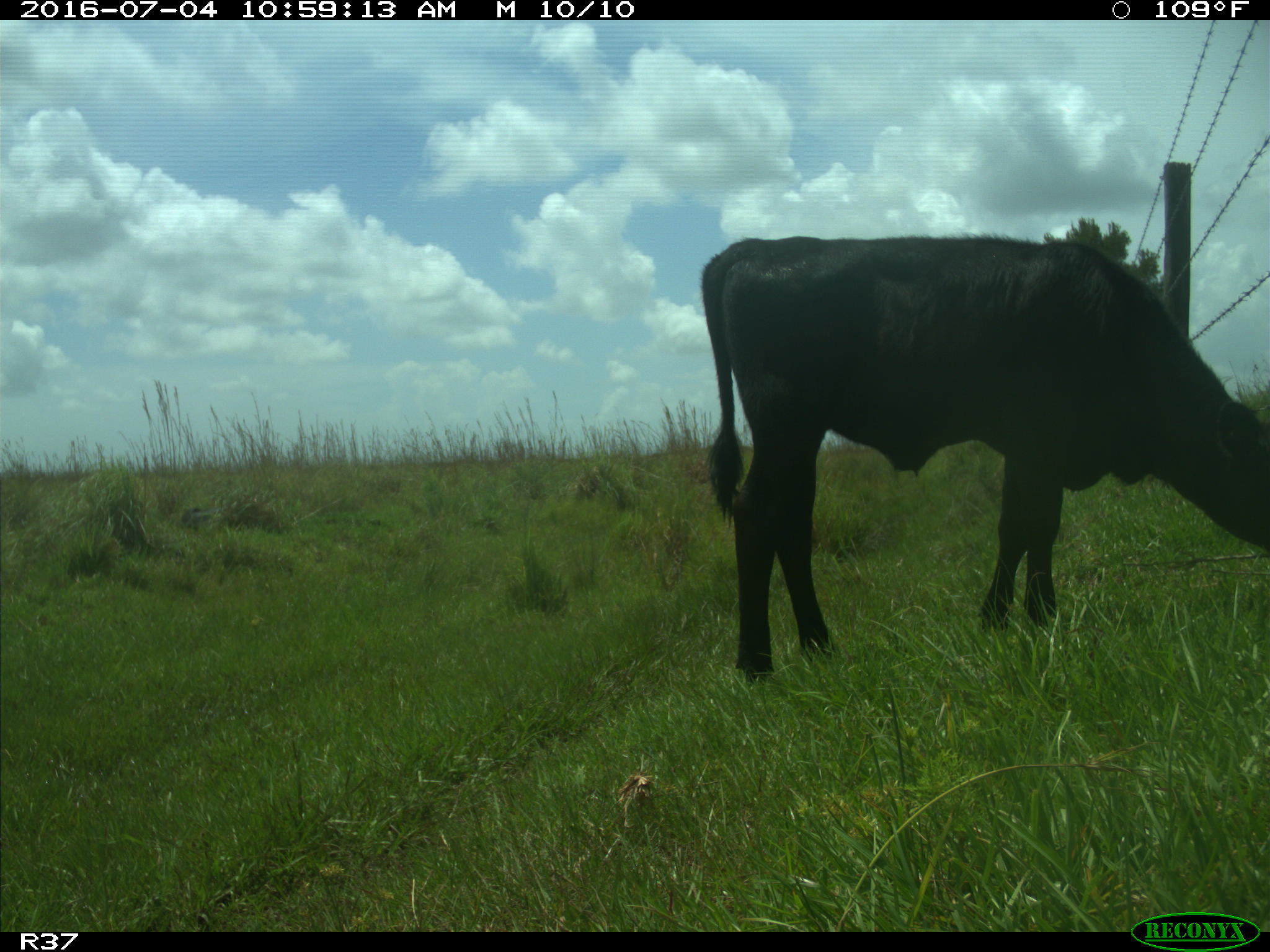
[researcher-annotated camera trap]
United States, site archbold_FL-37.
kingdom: Animalia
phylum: Chordata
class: Mammalia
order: Artiodactyla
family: Bovidae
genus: Bos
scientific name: Bos taurus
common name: domestic cow